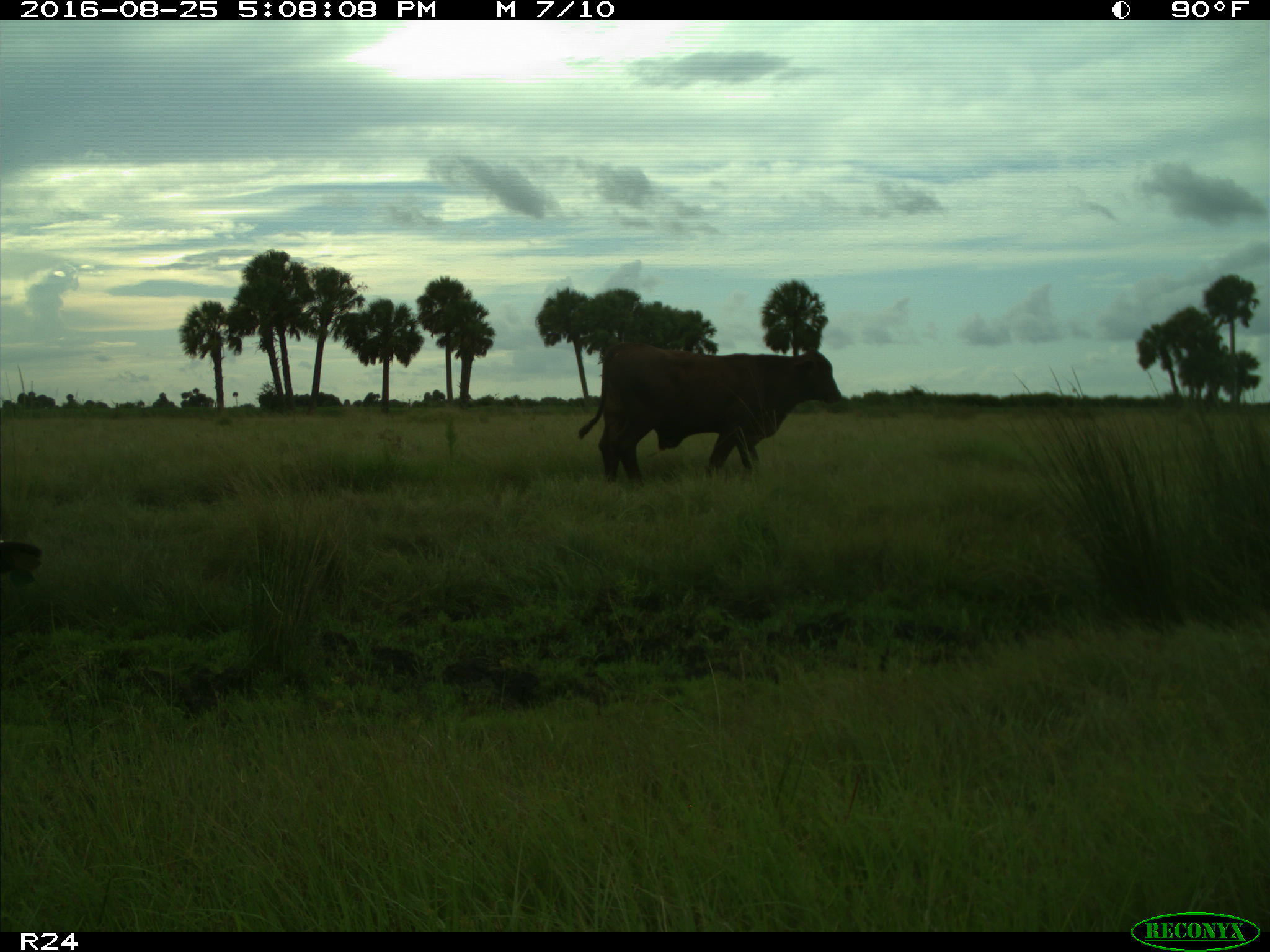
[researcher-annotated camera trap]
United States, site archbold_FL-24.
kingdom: Animalia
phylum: Chordata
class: Mammalia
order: Artiodactyla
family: Bovidae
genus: Bos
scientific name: Bos taurus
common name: domestic cow